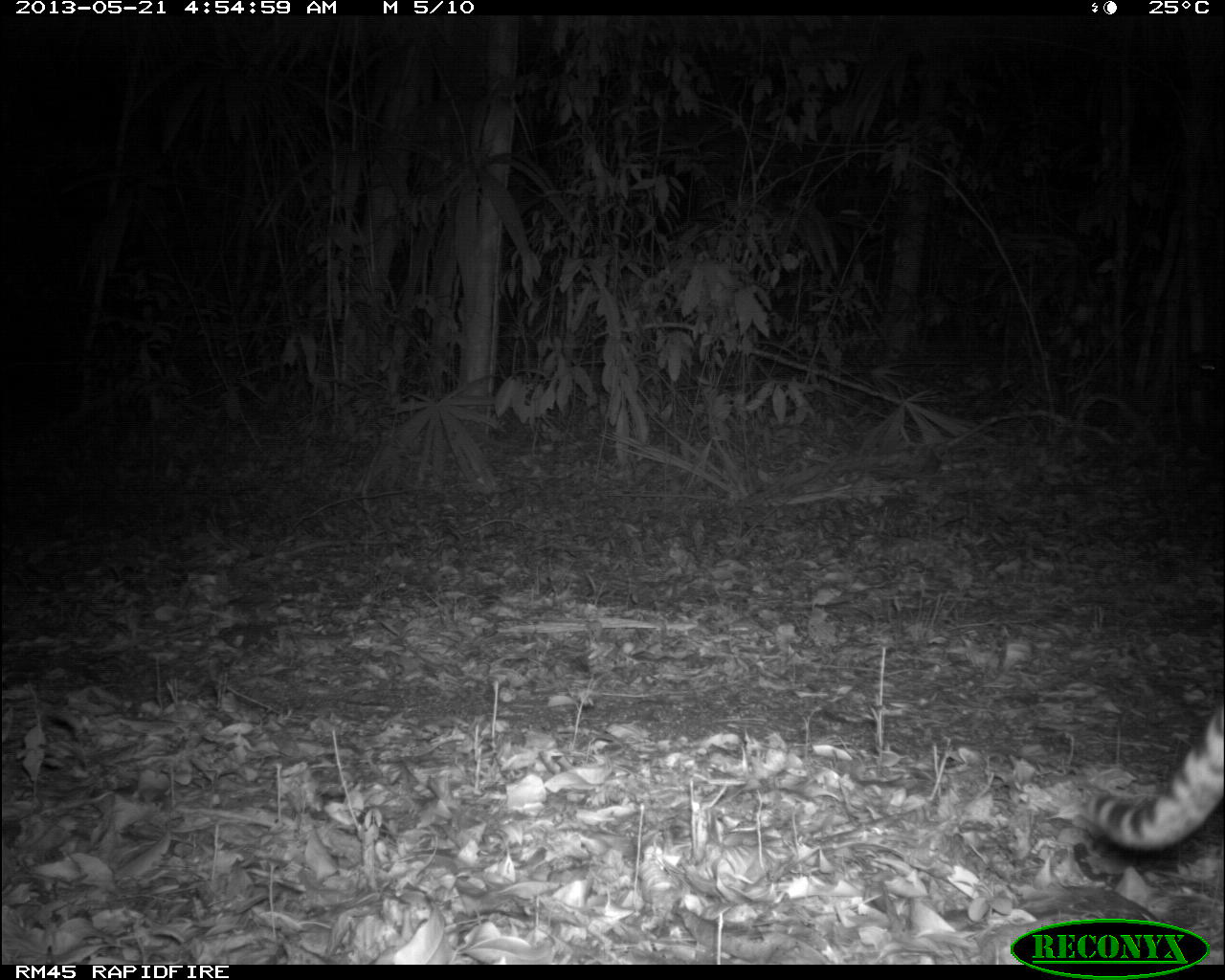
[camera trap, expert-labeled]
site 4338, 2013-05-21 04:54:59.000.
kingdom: Animalia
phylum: Chordata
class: Mammalia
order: Carnivora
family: Felidae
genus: Leopardus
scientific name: Leopardus pardalis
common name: ocelot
Leopardus pardalis (ocelot), count 1, sex female.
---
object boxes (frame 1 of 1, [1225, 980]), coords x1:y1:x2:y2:
leopardus pardalis: 1068:696:1225:852